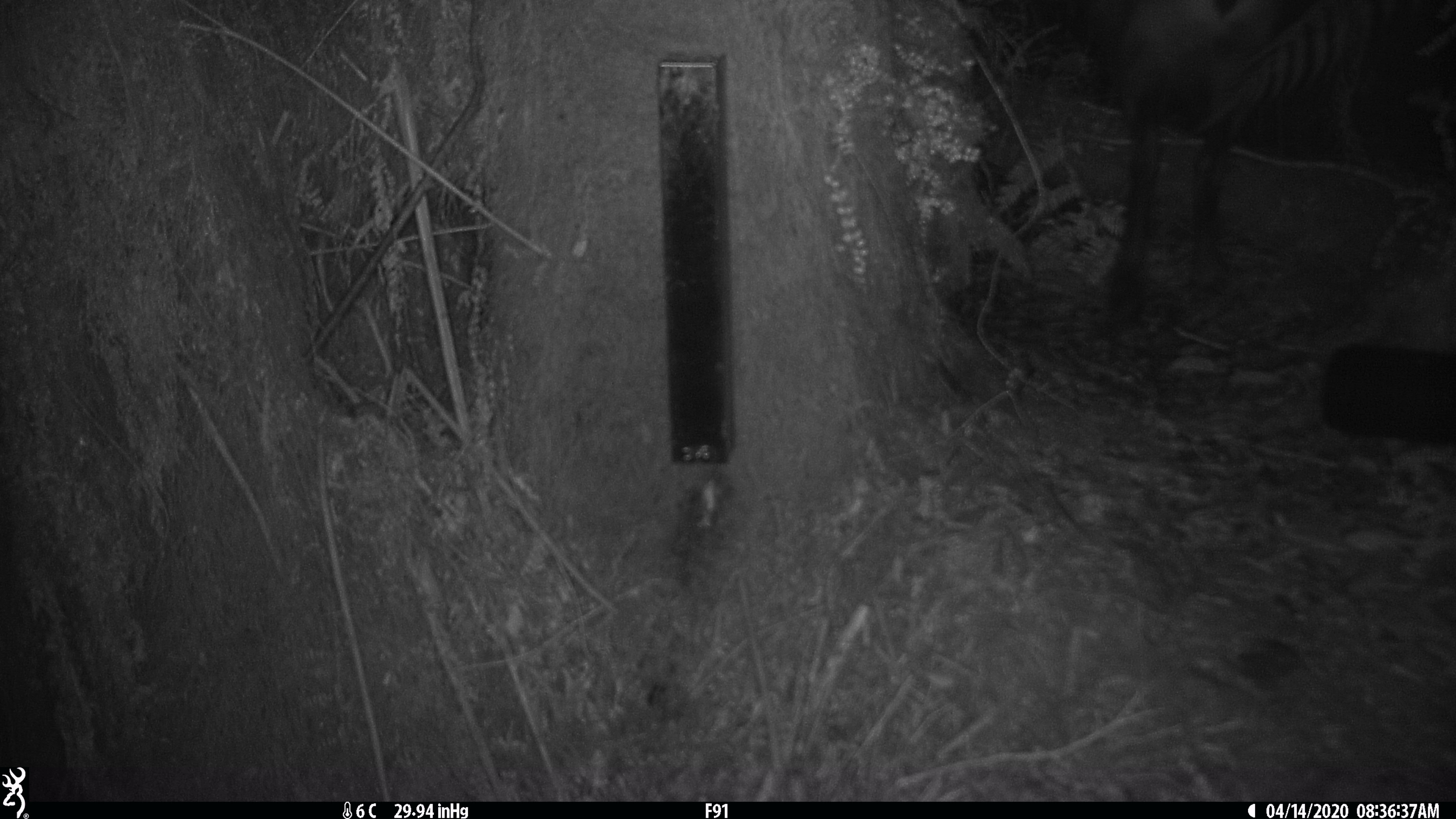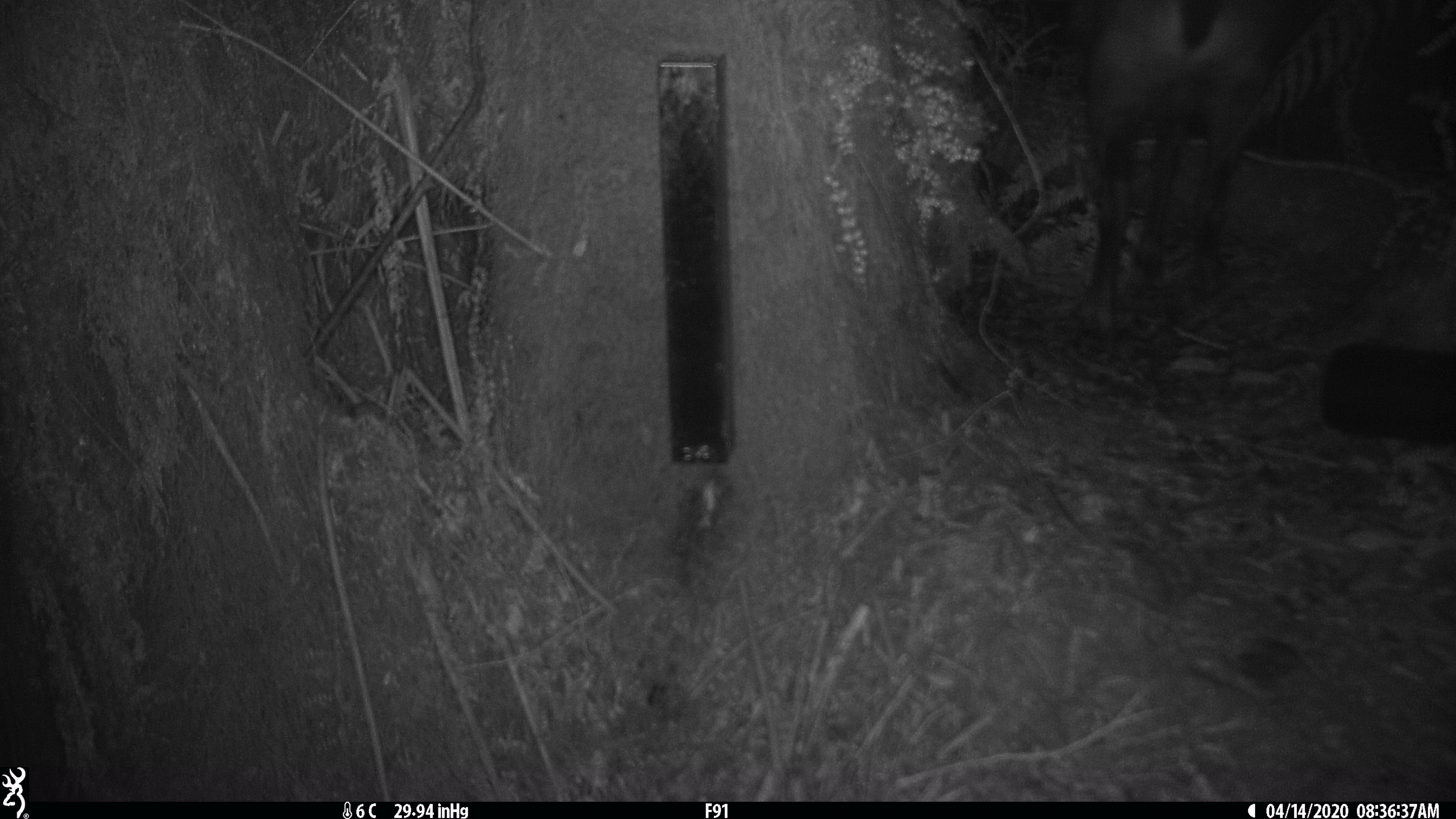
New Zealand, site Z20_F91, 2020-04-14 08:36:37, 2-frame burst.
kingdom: Animalia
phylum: Chordata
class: Mammalia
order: Artiodactyla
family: Bovidae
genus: Rupicapra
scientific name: Rupicapra rupicapra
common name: alpine chamois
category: chamois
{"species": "chamois (alpine chamois) (Rupicapra rupicapra)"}